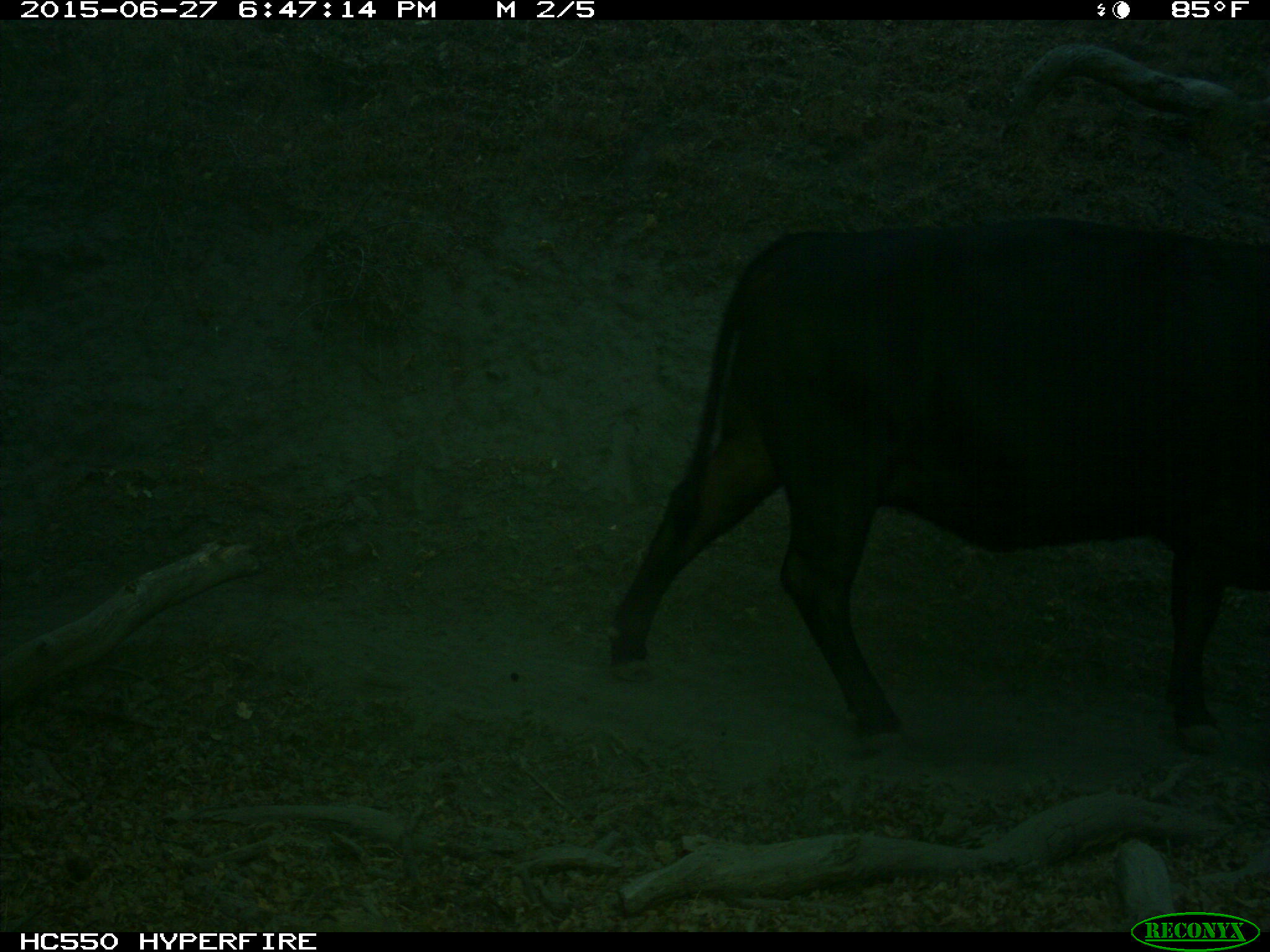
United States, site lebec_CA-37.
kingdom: Animalia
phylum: Chordata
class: Mammalia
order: Artiodactyla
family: Bovidae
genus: Bos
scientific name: Bos taurus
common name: domestic cow